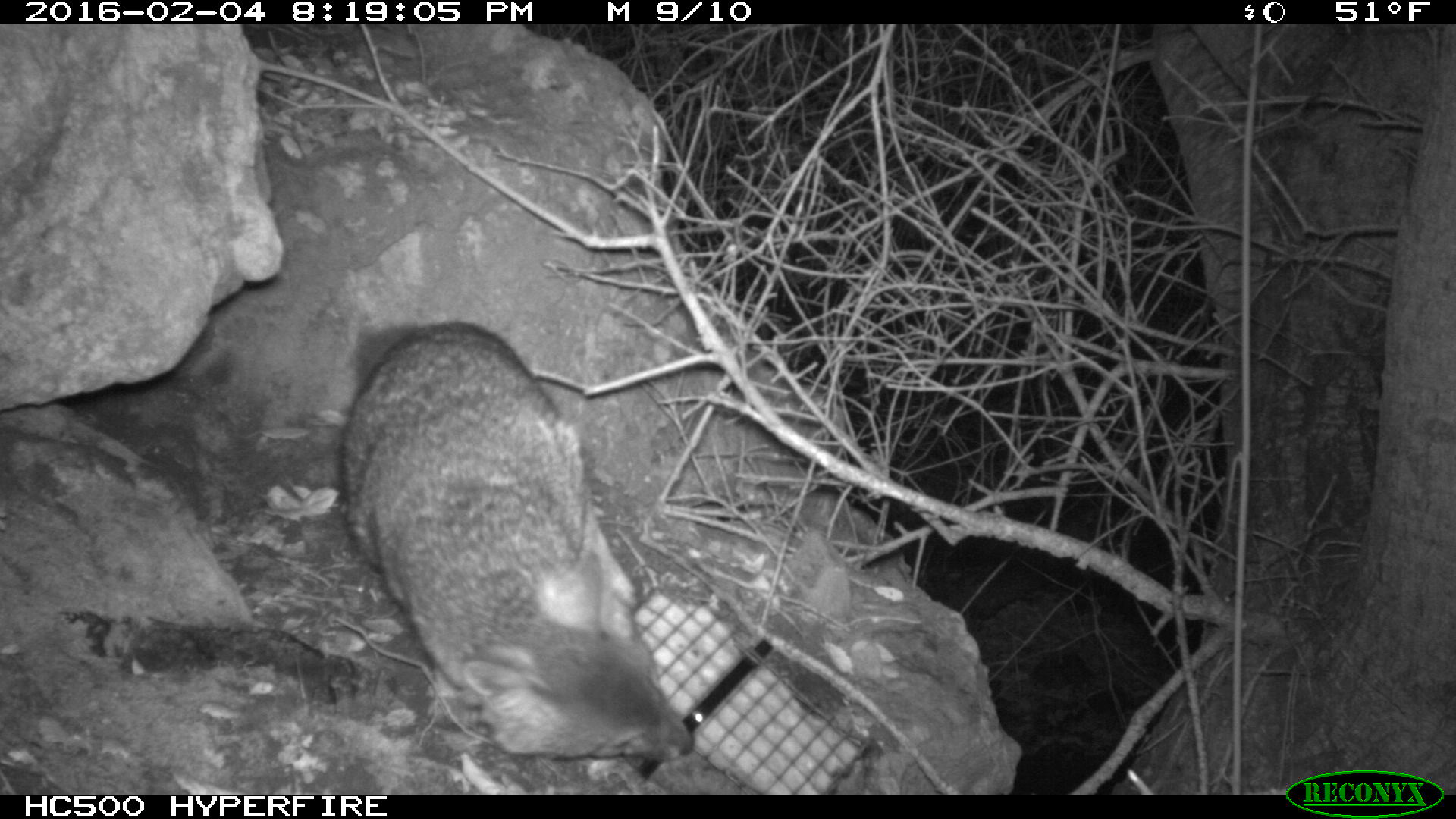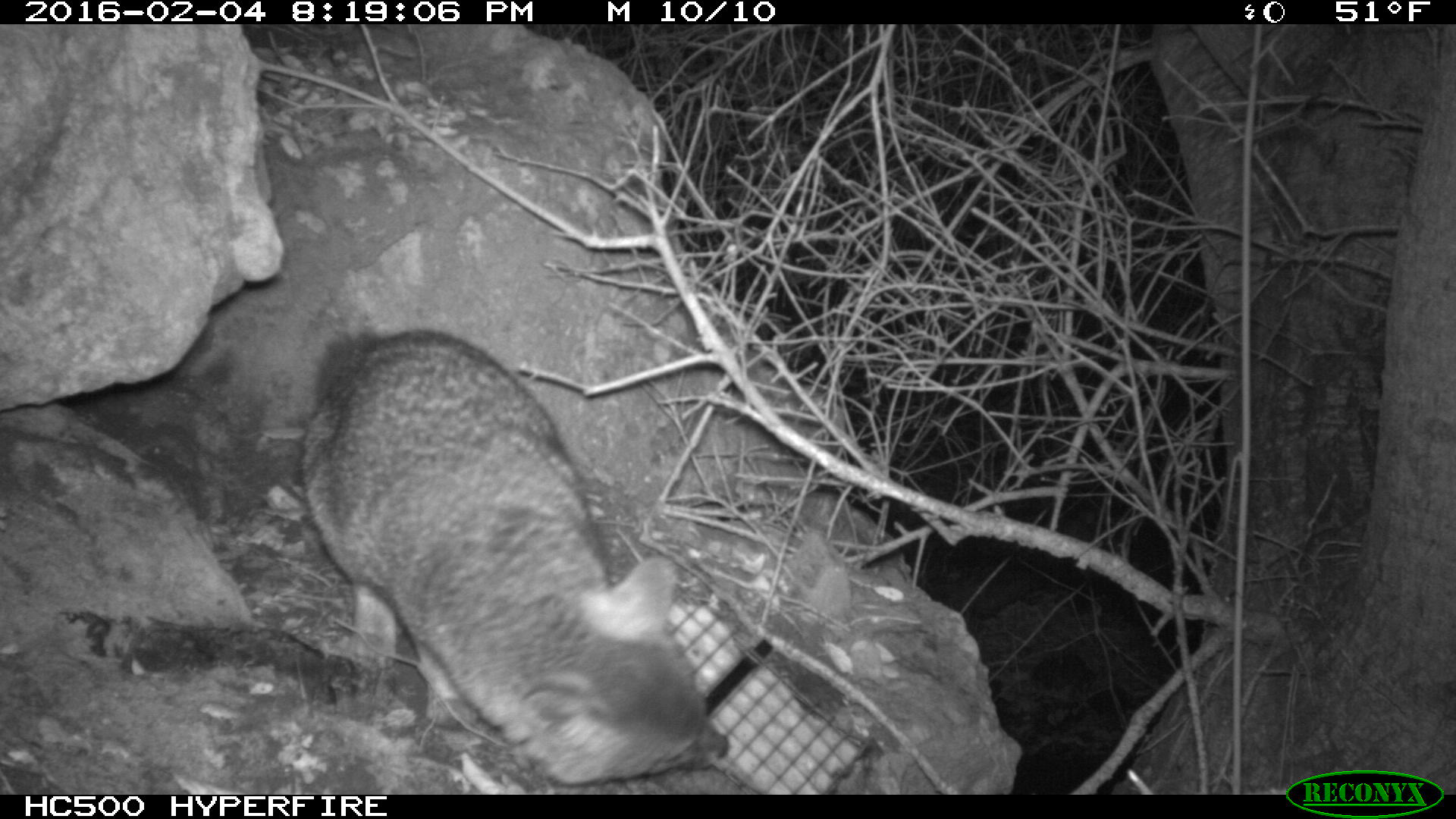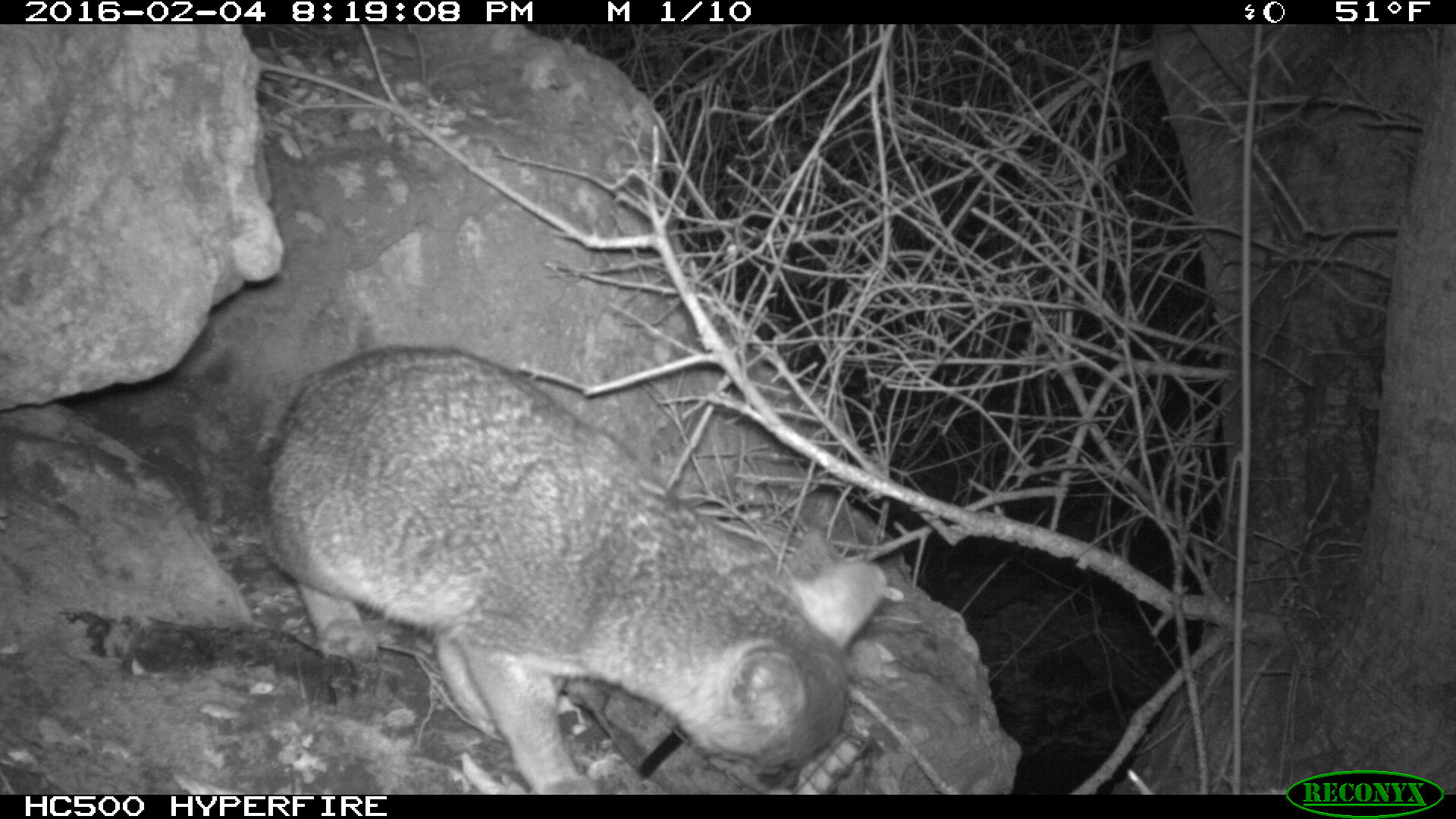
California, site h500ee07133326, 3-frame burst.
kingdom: Animalia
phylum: Chordata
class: Mammalia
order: Carnivora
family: Canidae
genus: Urocyon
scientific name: Urocyon littoralis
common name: island fox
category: fox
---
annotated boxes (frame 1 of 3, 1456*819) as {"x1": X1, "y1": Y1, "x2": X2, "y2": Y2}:
fox: {"x1": 338, "y1": 315, "x2": 698, "y2": 761}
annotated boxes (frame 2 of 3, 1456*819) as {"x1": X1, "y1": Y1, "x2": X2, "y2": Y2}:
fox: {"x1": 301, "y1": 328, "x2": 727, "y2": 783}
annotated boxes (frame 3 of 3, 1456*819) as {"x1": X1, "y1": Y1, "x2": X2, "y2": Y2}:
fox: {"x1": 253, "y1": 344, "x2": 889, "y2": 792}